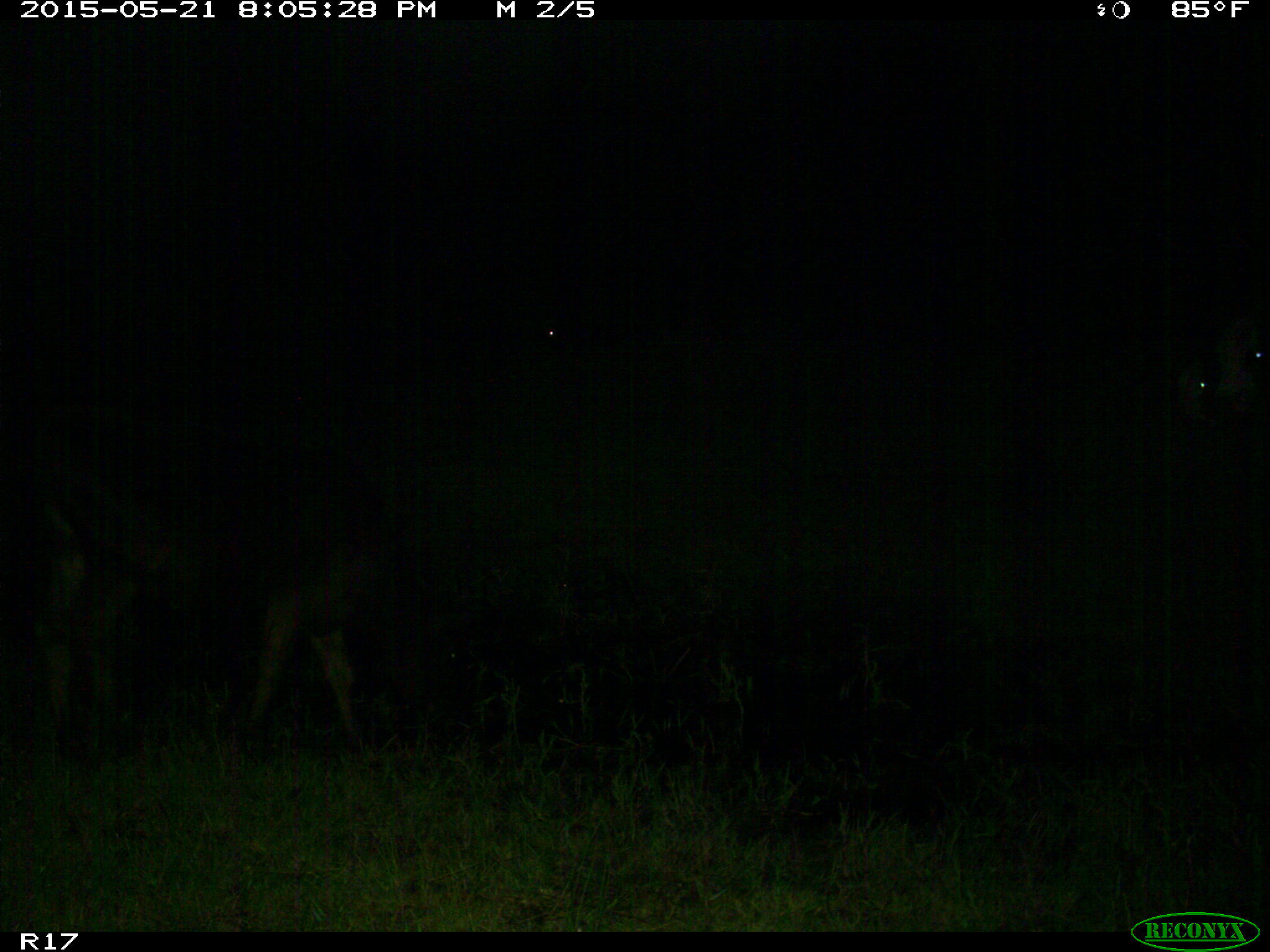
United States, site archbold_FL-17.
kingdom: Animalia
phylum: Chordata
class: Mammalia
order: Artiodactyla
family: Bovidae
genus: Bos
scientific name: Bos taurus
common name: domestic cow